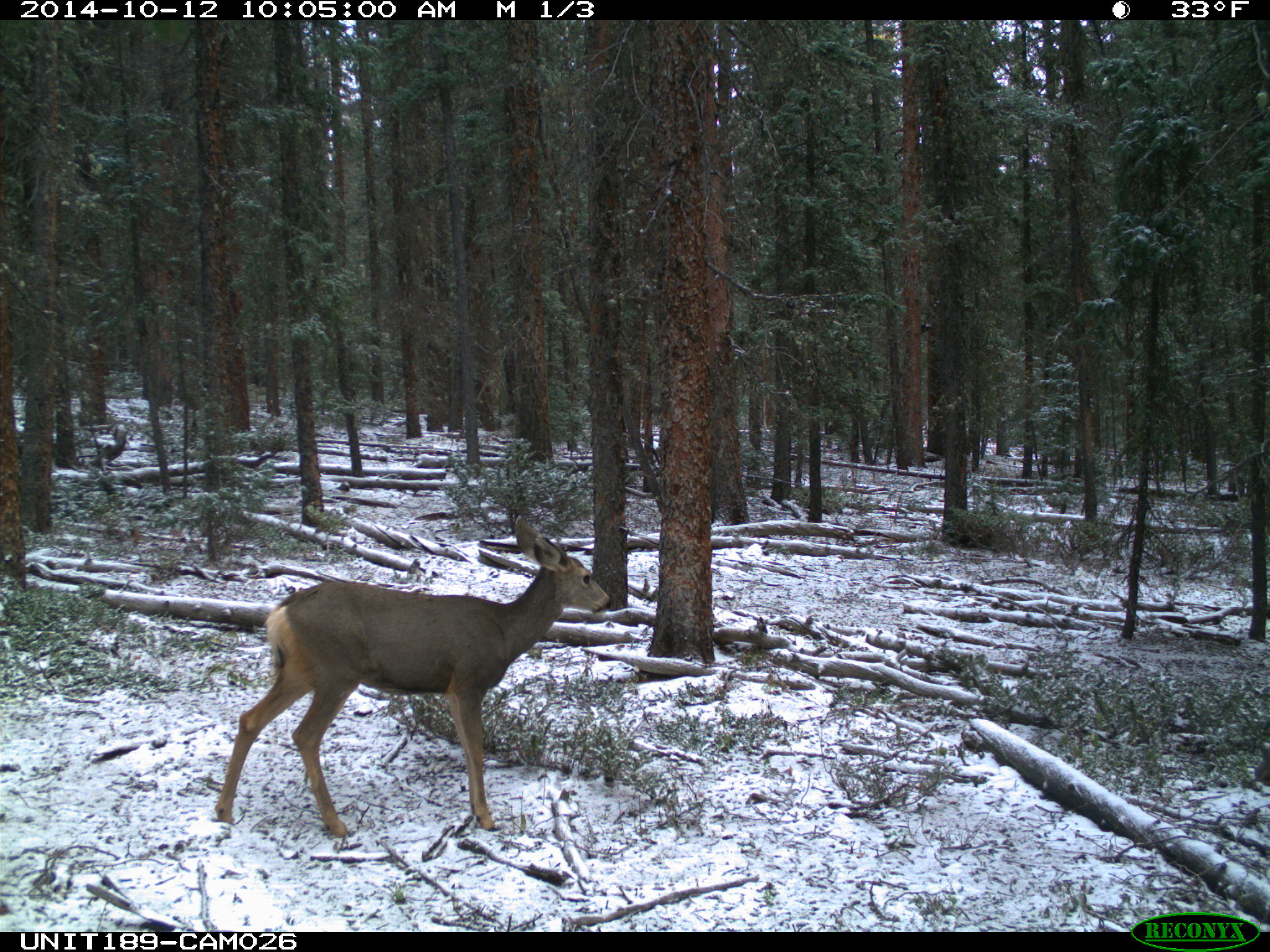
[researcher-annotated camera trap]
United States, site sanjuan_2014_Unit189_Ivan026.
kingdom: Animalia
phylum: Chordata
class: Mammalia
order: Artiodactyla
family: Cervidae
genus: Odocoileus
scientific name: Odocoileus hemionus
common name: mule deer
Odocoileus hemionus (mule deer).